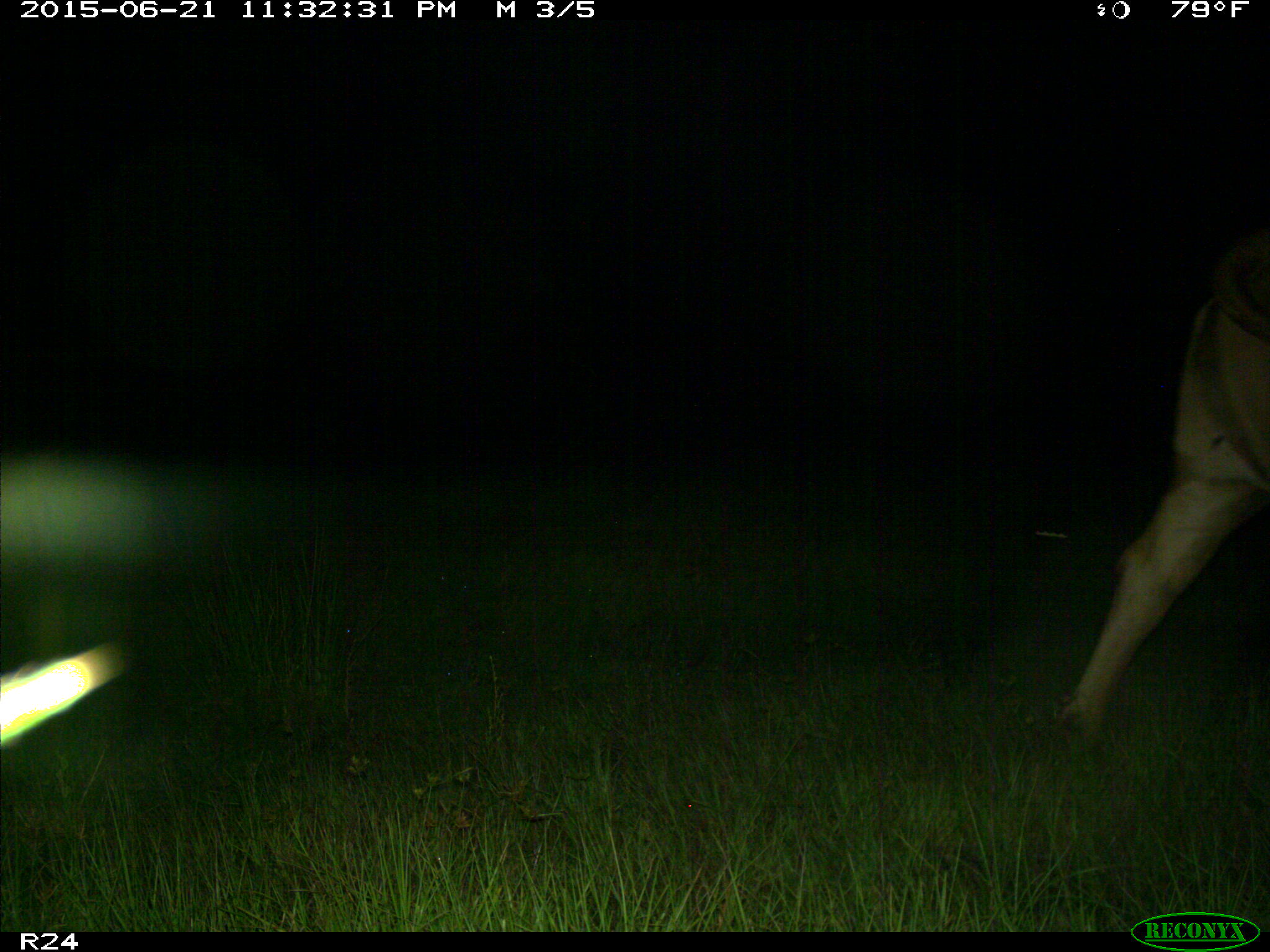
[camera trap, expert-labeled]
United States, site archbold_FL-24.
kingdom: Animalia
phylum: Chordata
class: Mammalia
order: Artiodactyla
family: Bovidae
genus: Bos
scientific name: Bos taurus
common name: domestic cow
Bos taurus (domestic cow).